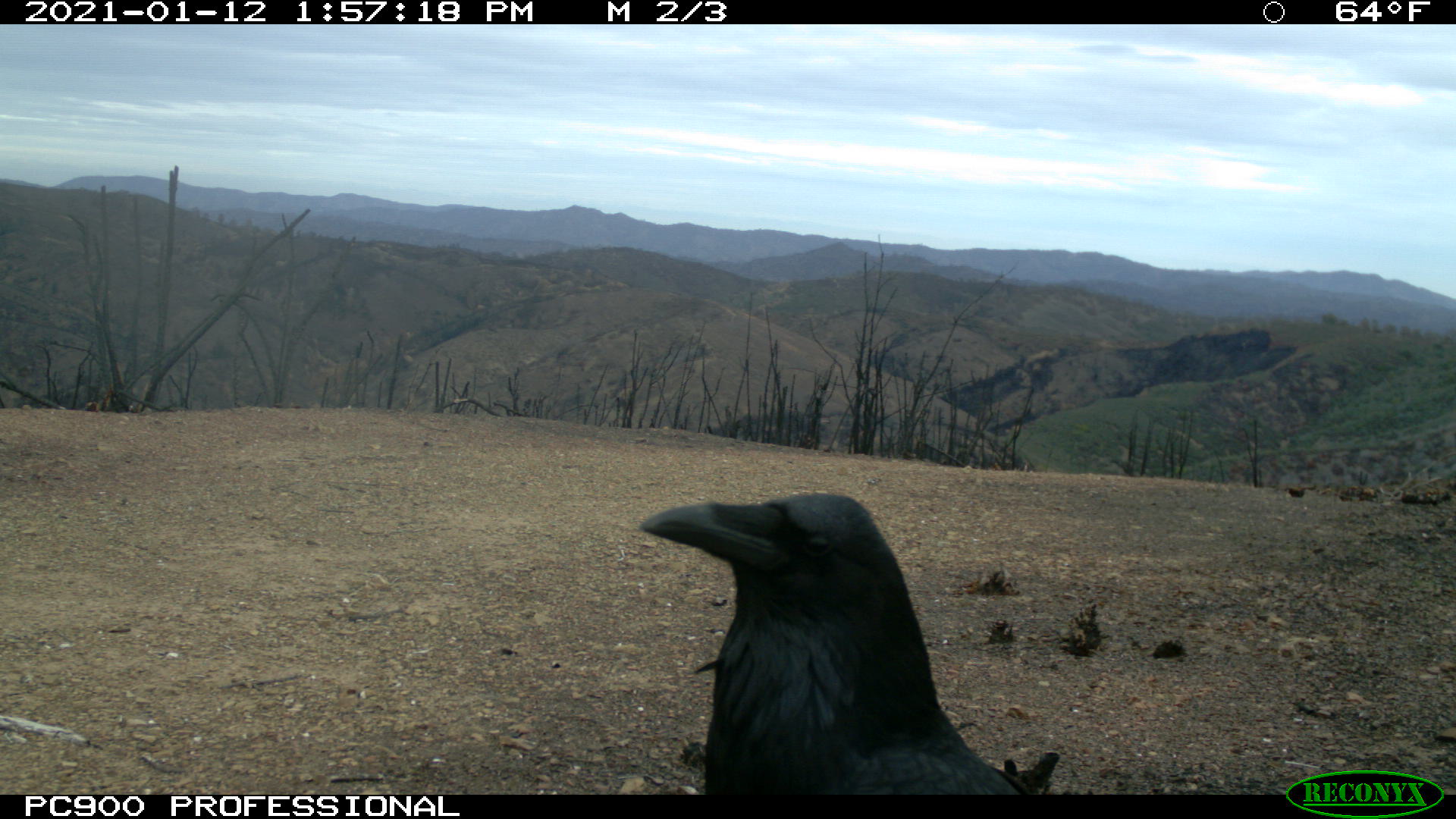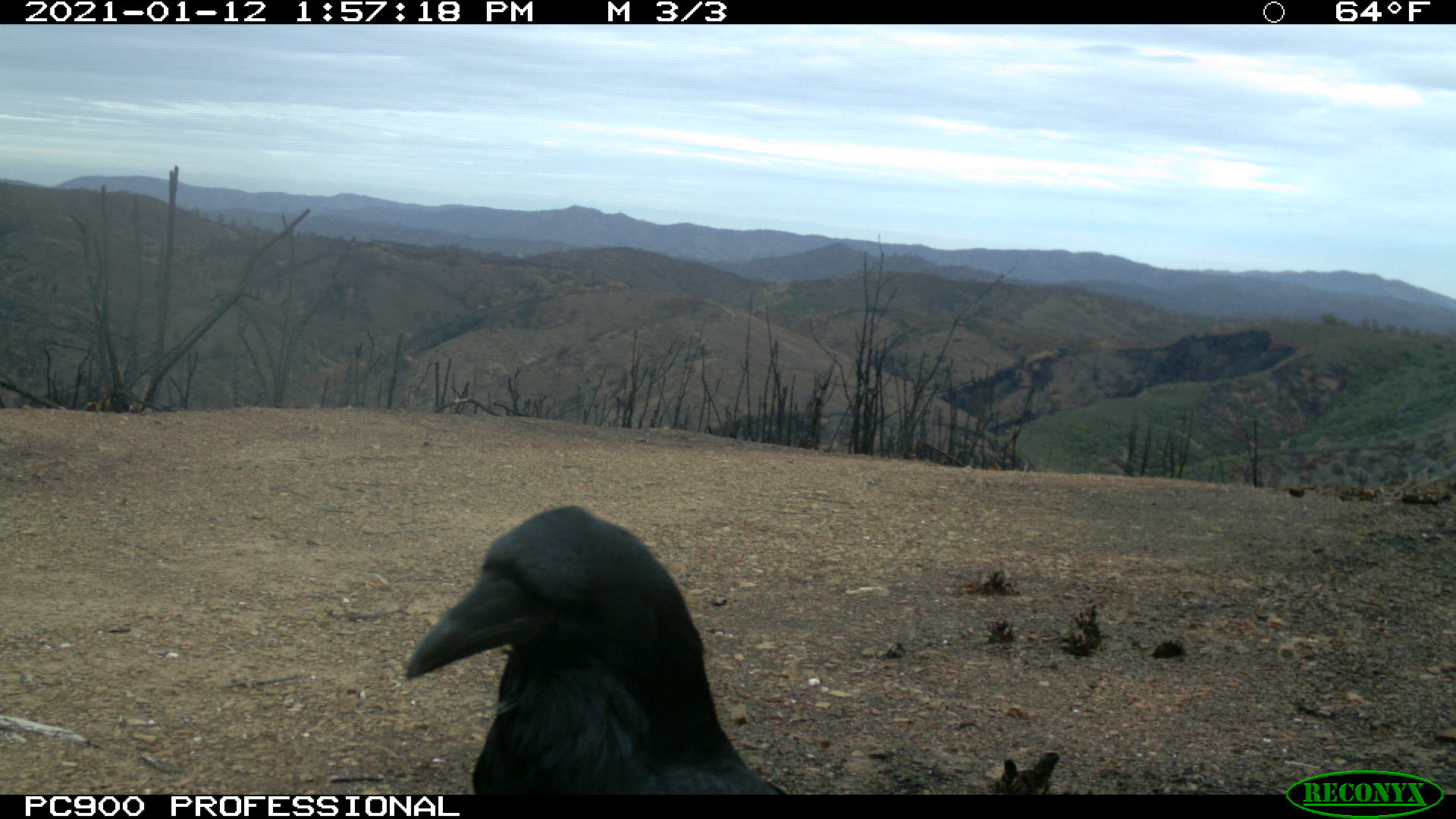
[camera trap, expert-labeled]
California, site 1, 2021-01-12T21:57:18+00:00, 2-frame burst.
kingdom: Animalia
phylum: Chordata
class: Aves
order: Passeriformes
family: Corvidae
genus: Corvus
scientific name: Corvus brachyrhynchos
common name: american crow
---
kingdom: Animalia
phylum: Chordata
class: Aves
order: Passeriformes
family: Corvidae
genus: Corvus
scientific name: Corvus corax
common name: common raven